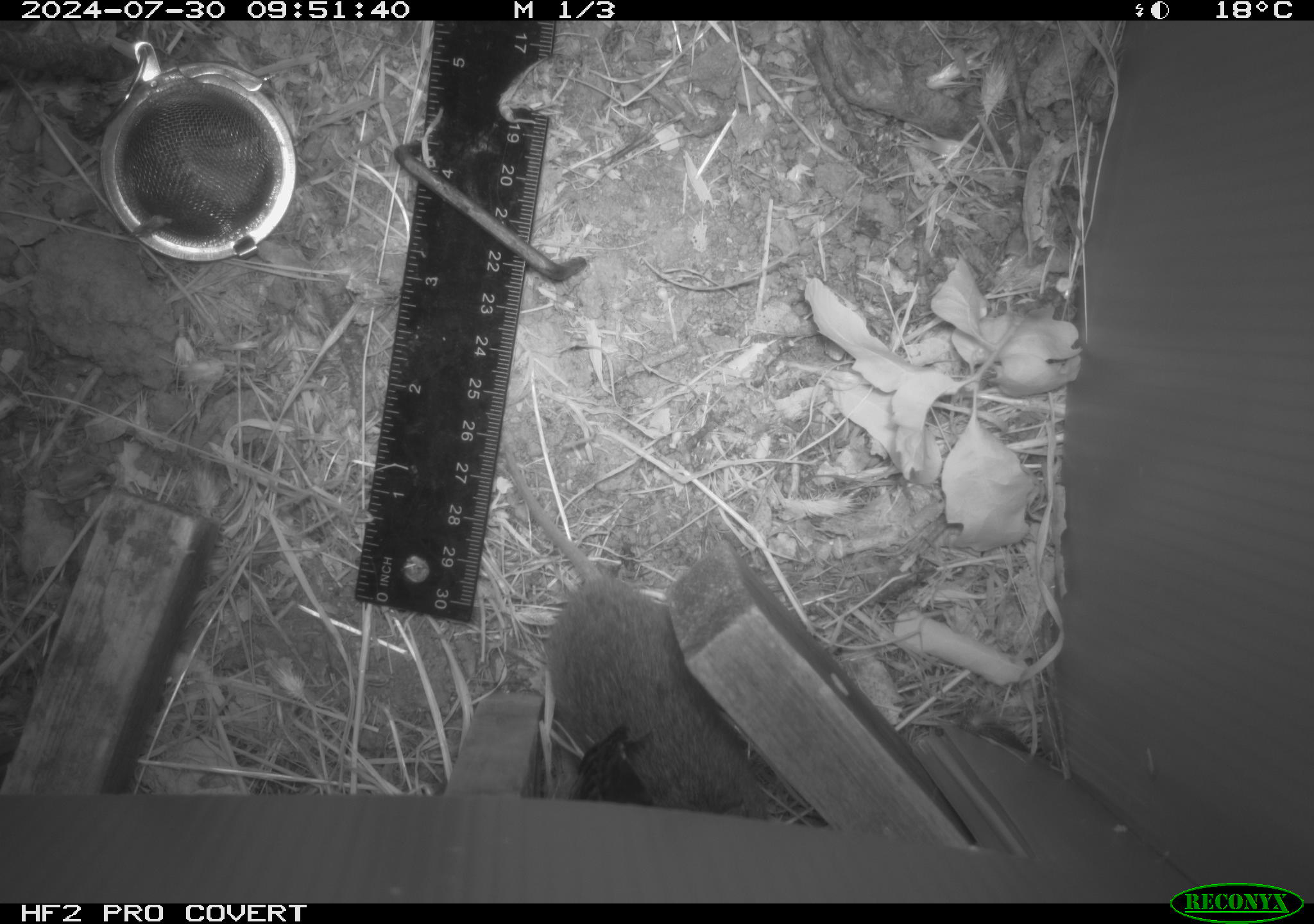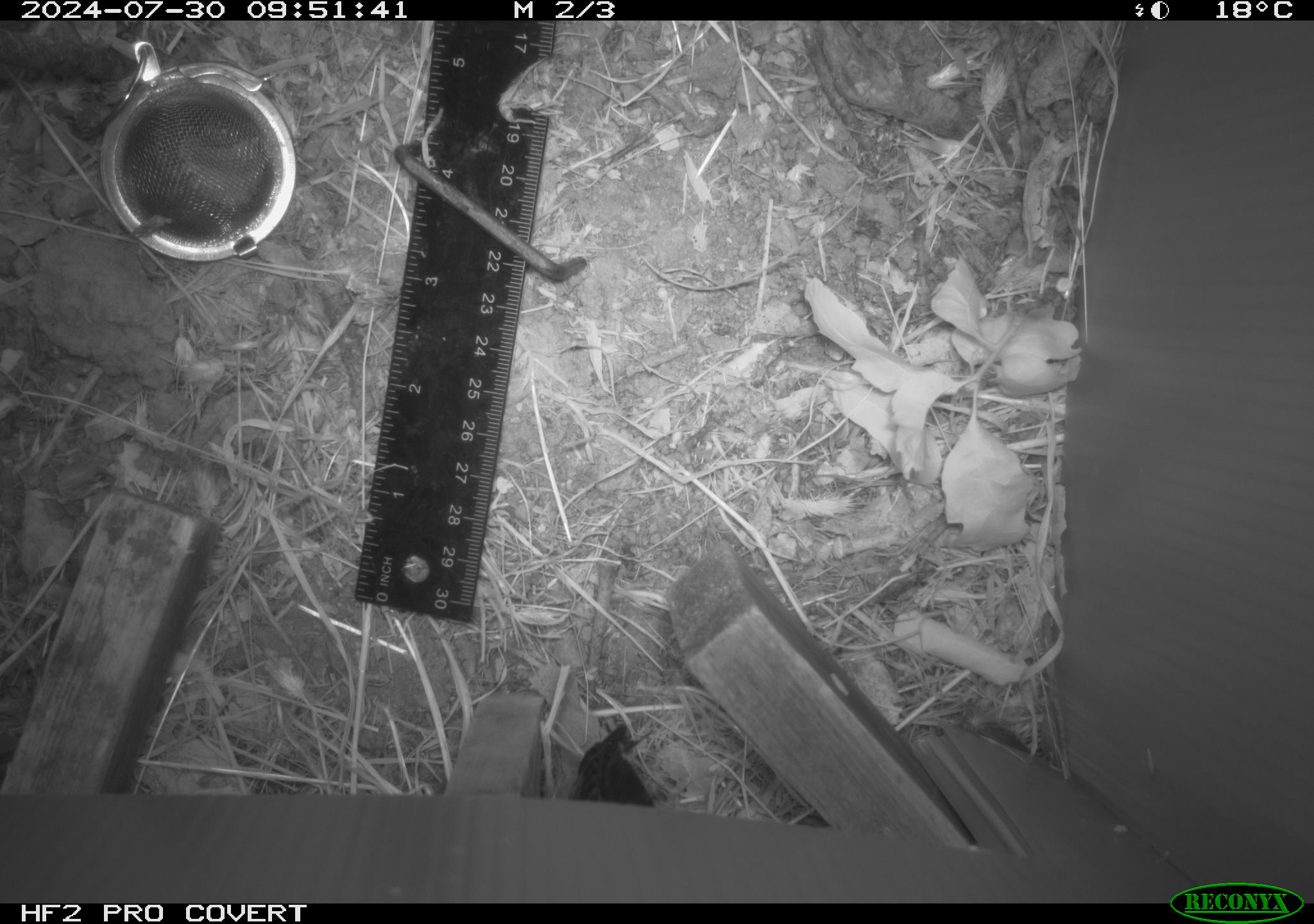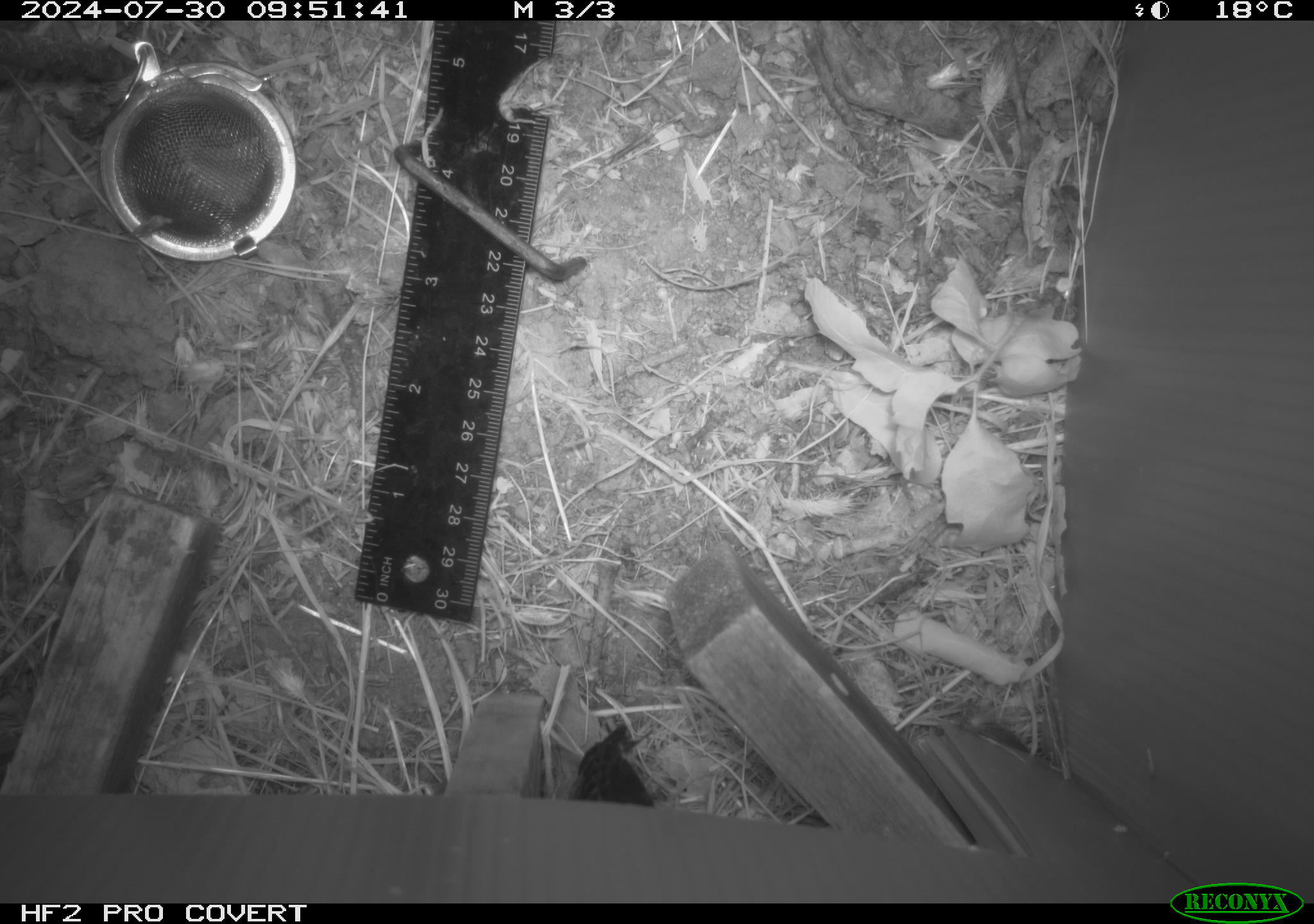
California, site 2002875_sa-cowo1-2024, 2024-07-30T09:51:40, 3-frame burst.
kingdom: Animalia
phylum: Chordata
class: Mammalia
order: Rodentia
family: Cricetidae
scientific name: Arvicolinae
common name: voles, lemmings, and muskrats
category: arvicolinae subfamily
Arvicolinae subfamily (voles, lemmings, and muskrats) (Arvicolinae).